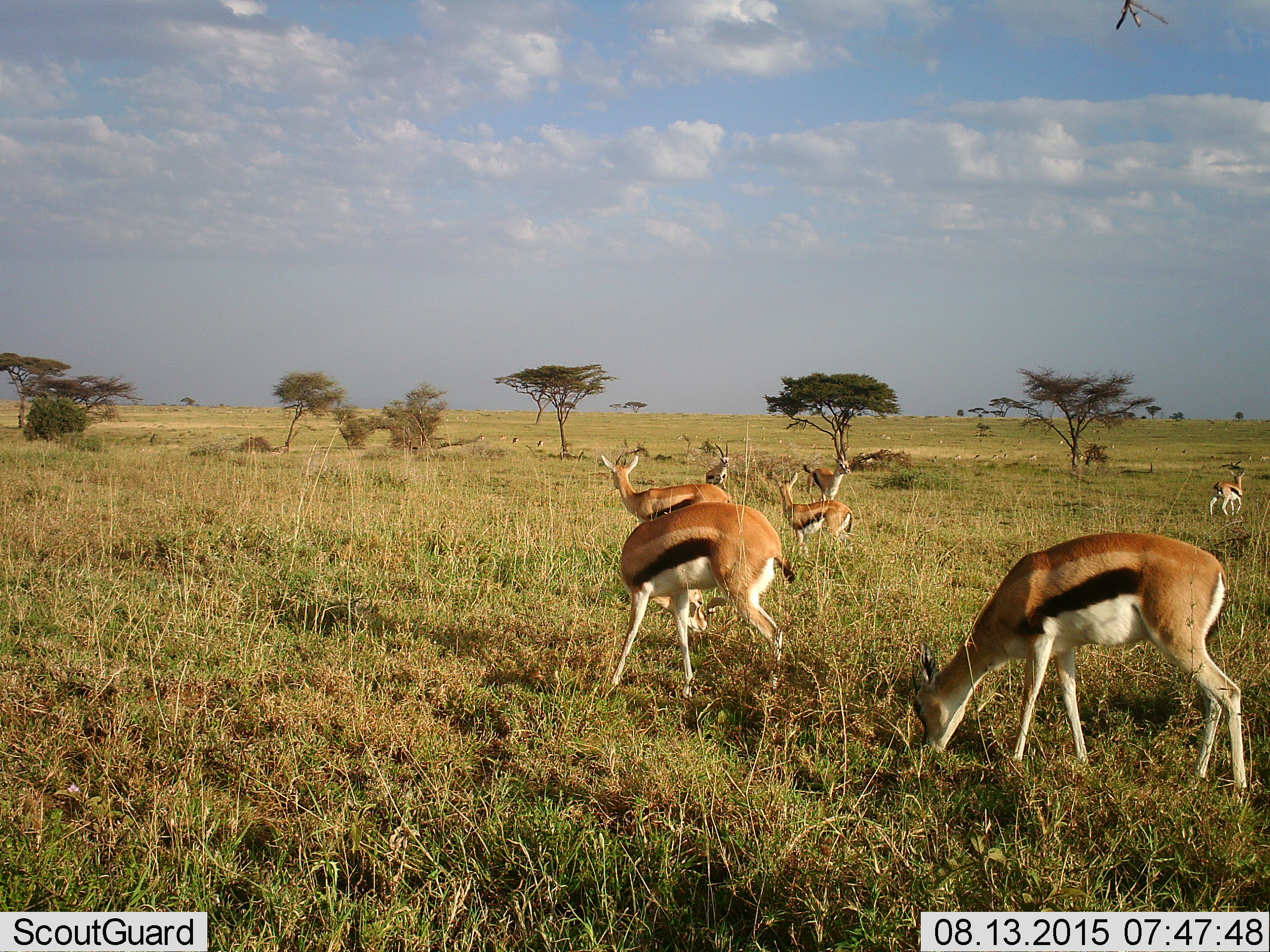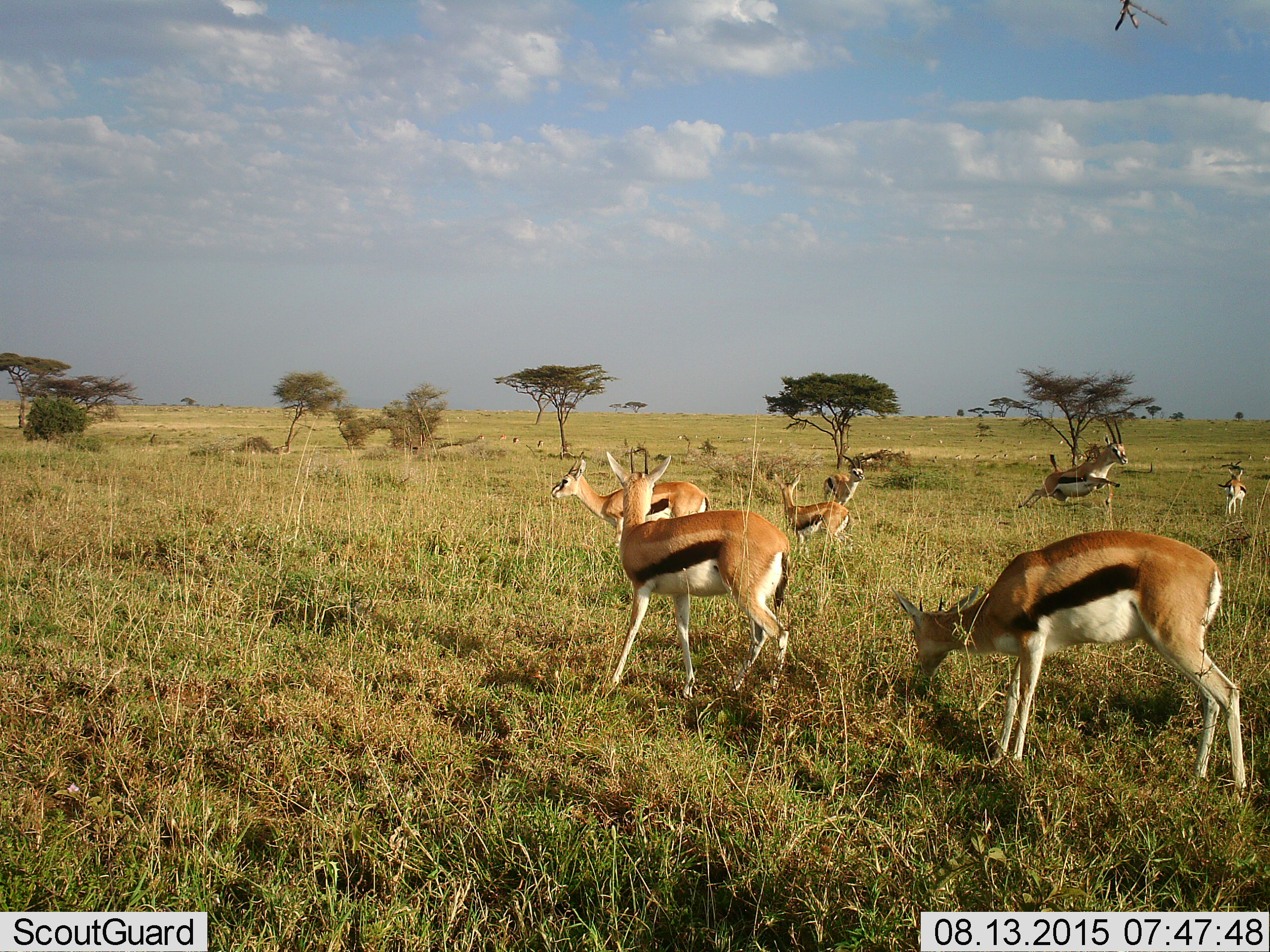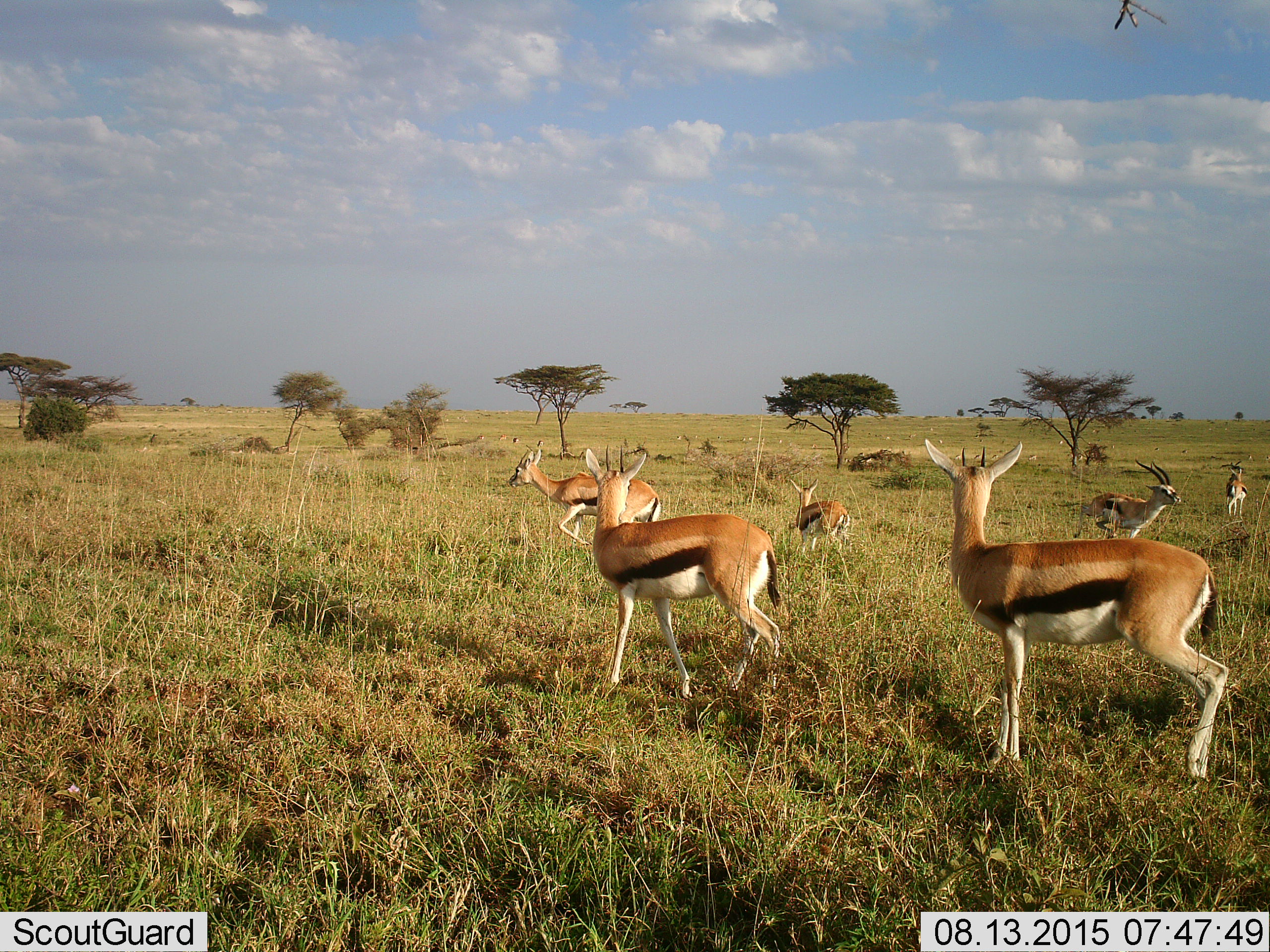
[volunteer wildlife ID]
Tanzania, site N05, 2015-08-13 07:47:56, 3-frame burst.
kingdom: Animalia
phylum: Chordata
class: Mammalia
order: Artiodactyla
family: Bovidae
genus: Eudorcas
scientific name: Eudorcas thomsonii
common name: thomson's gazelle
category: gazellethomsons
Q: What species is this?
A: Gazellethomsons (thomson's gazelle) (Eudorcas thomsonii).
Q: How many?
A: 7.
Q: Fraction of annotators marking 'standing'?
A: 78%.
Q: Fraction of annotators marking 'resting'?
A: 0%.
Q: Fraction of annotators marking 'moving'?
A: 78%.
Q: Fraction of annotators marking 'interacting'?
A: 22%.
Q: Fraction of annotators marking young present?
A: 0%.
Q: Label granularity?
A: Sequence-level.